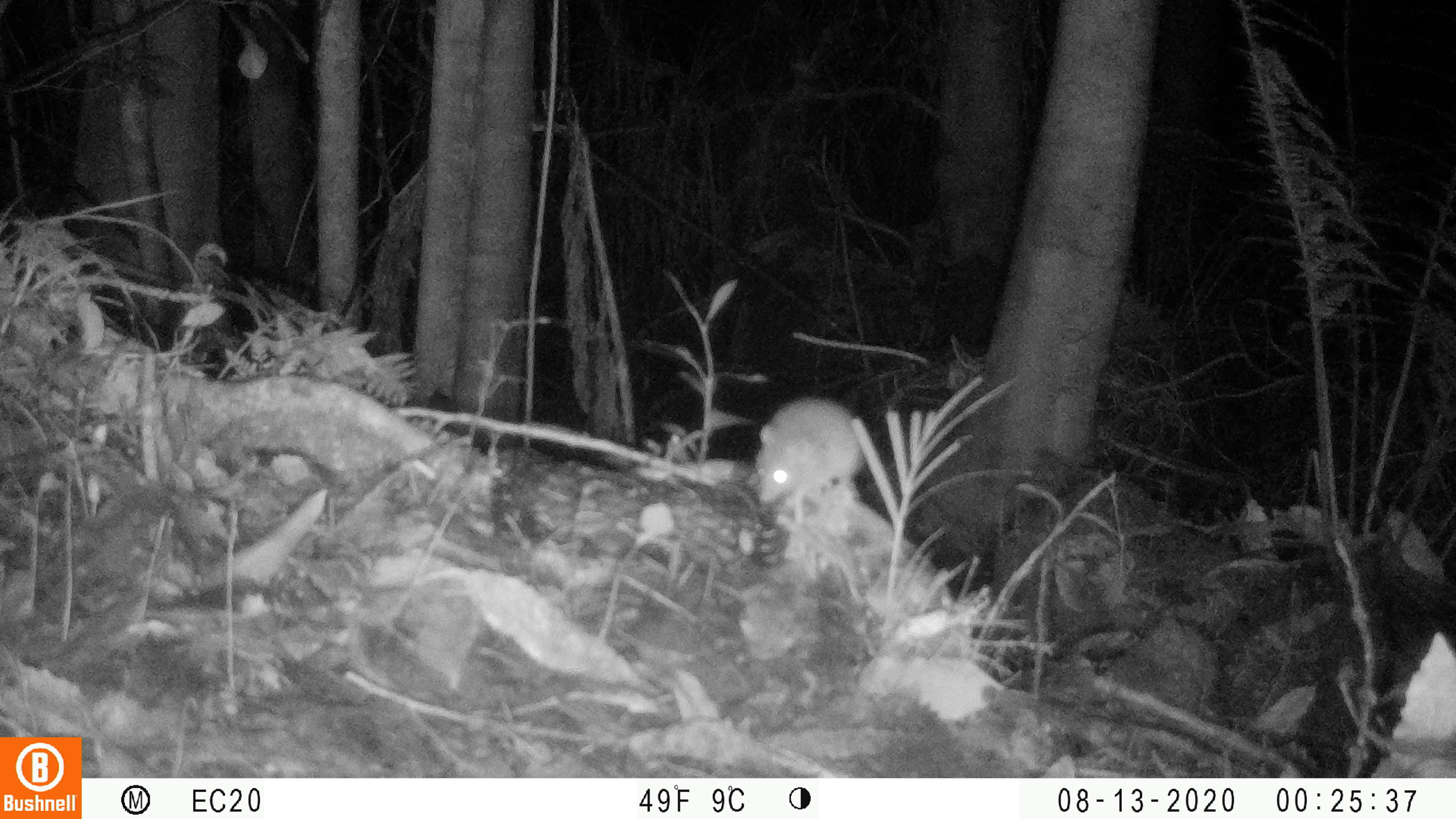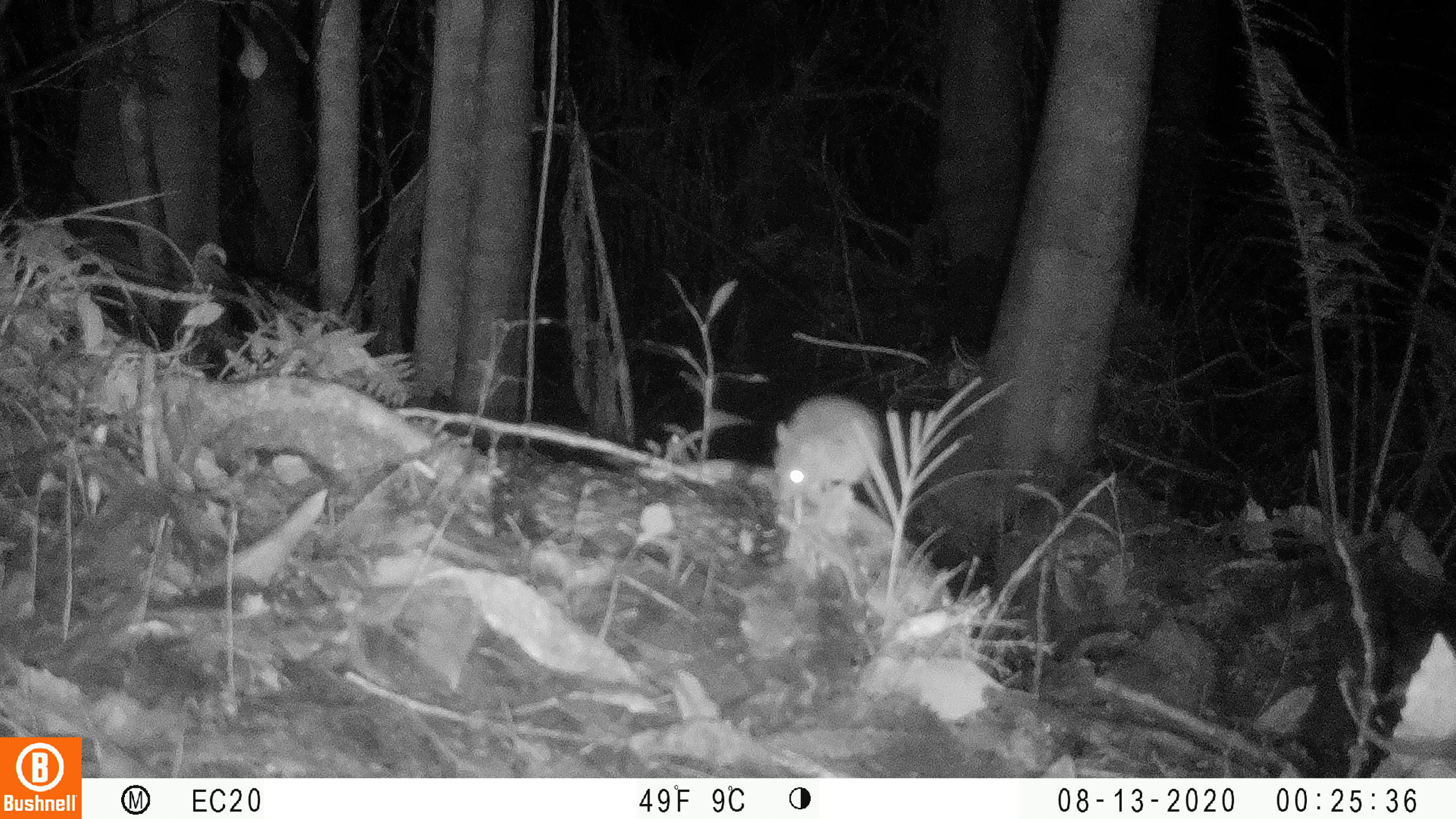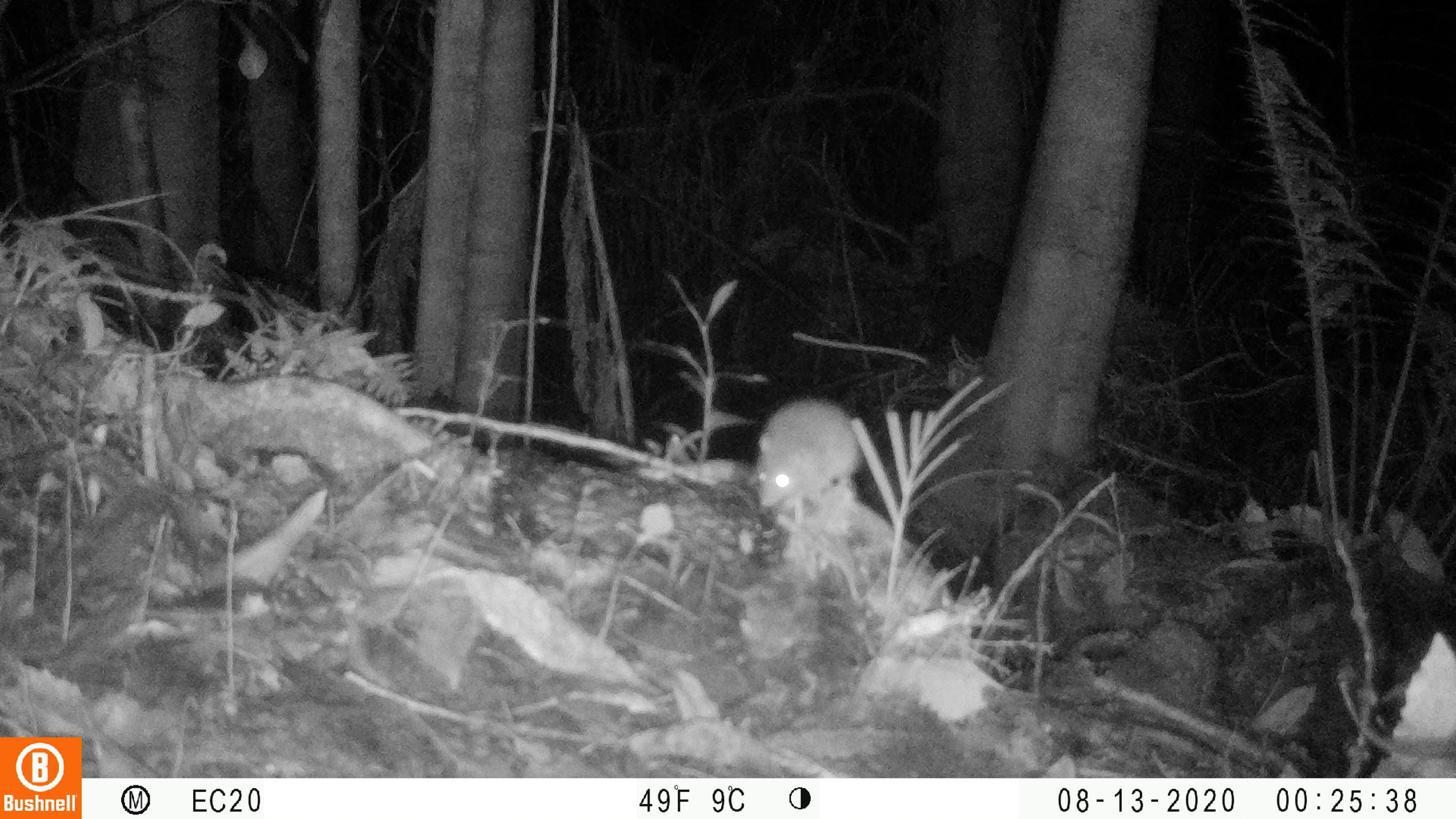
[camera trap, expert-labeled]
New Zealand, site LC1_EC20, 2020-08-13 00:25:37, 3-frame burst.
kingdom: Animalia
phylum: Chordata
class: Mammalia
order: Rodentia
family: Muridae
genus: Rattus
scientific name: Rattus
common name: rat